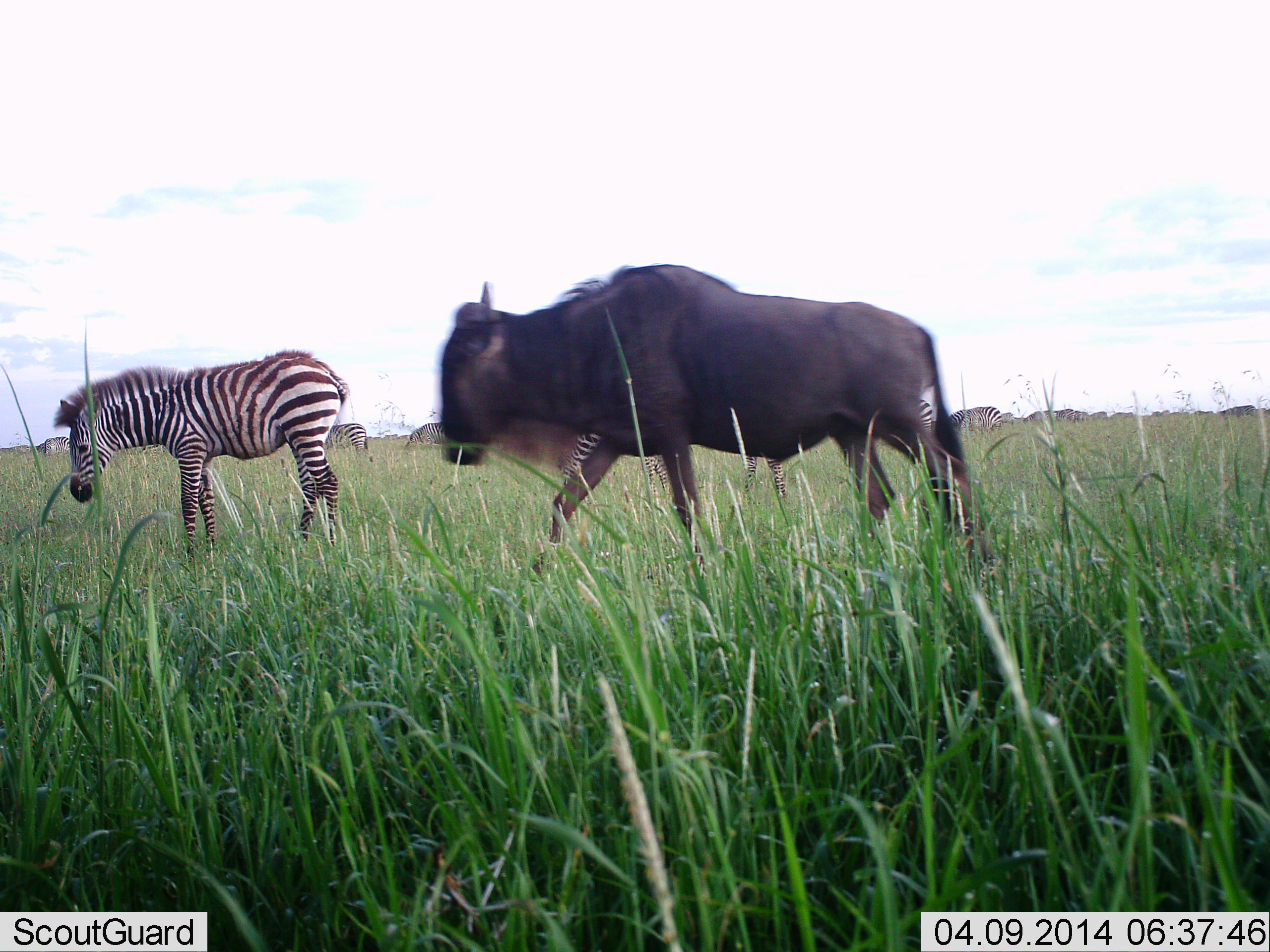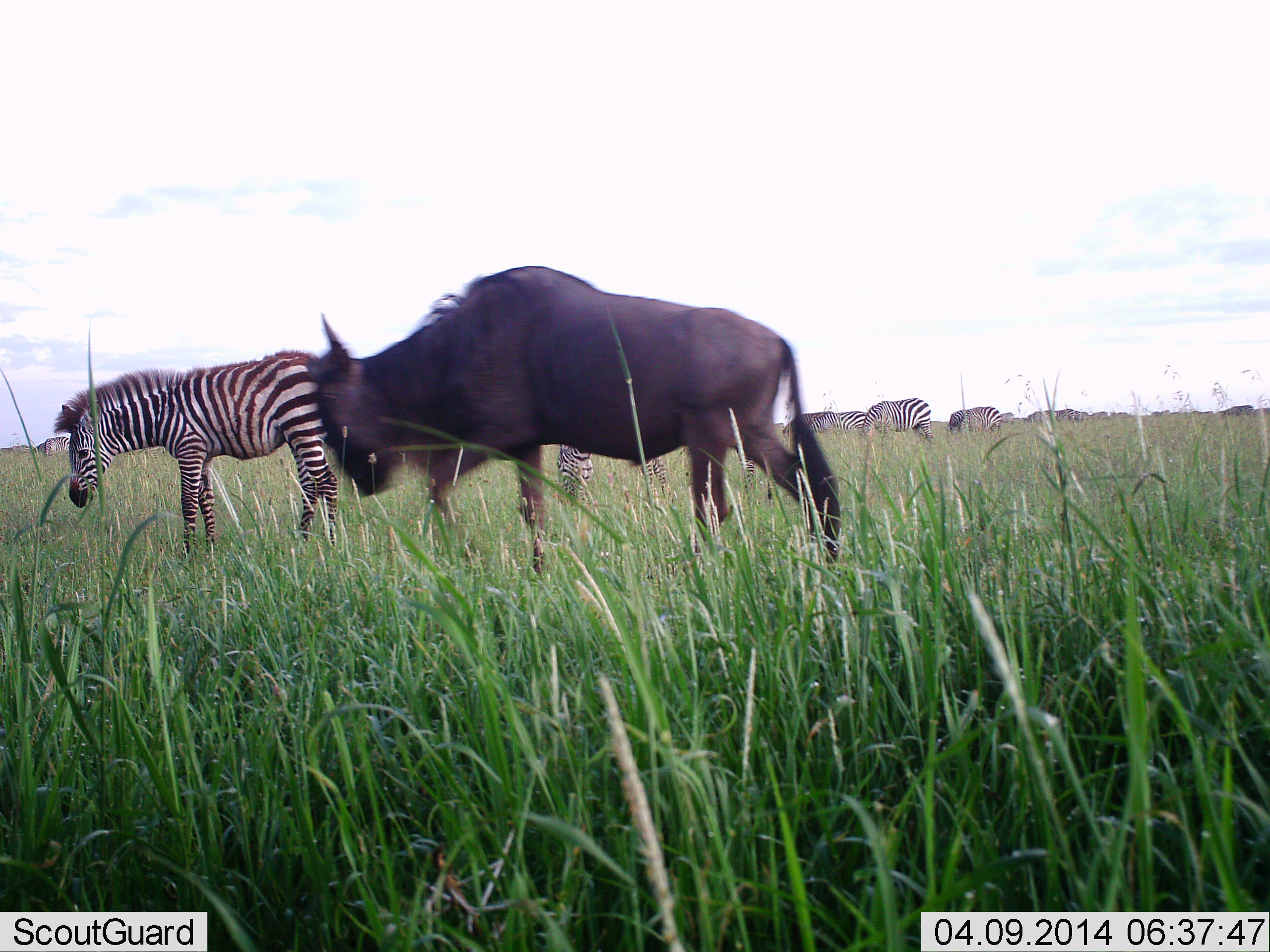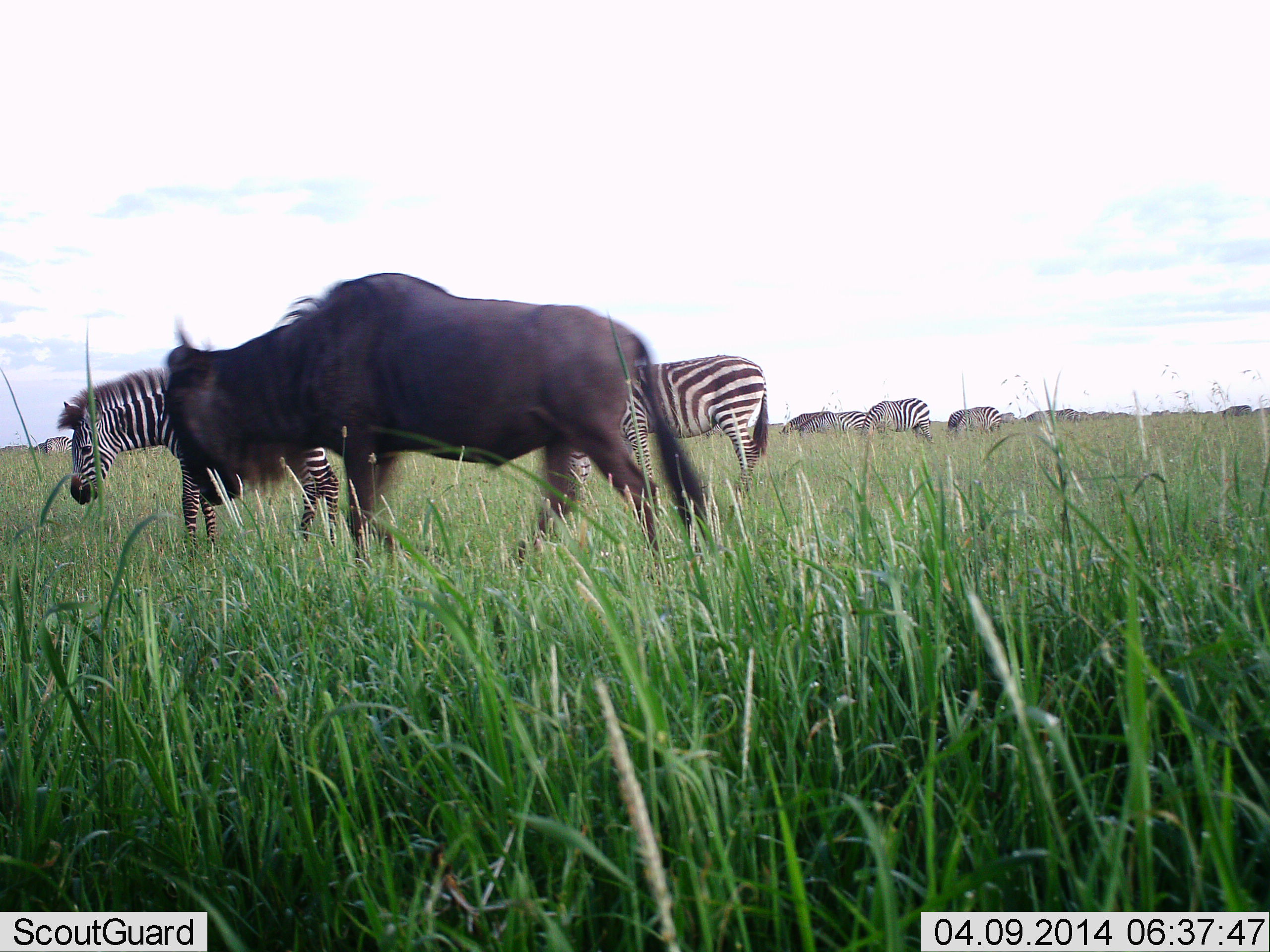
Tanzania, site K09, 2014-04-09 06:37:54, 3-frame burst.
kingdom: Animalia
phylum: Chordata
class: Mammalia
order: Artiodactyla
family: Bovidae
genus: Connochaetes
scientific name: Connochaetes taurinus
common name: blue wildebeest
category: wildebeest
Wildebeest (blue wildebeest) (Connochaetes taurinus), count 1. Behavior (volunteer vote fractions): standing 0%, resting 0%, moving 100%, interacting 0%. Young present (vote fraction): 0%. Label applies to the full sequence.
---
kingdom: Animalia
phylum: Chordata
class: Mammalia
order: Perissodactyla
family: Equidae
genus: Equus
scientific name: Equus quagga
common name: plains zebra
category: zebra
Zebra (plains zebra) (Equus quagga), count 11-50. Behavior (volunteer vote fractions): standing 55%, resting 0%, moving 9%, interacting 0%. Young present (vote fraction): 9%. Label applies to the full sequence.